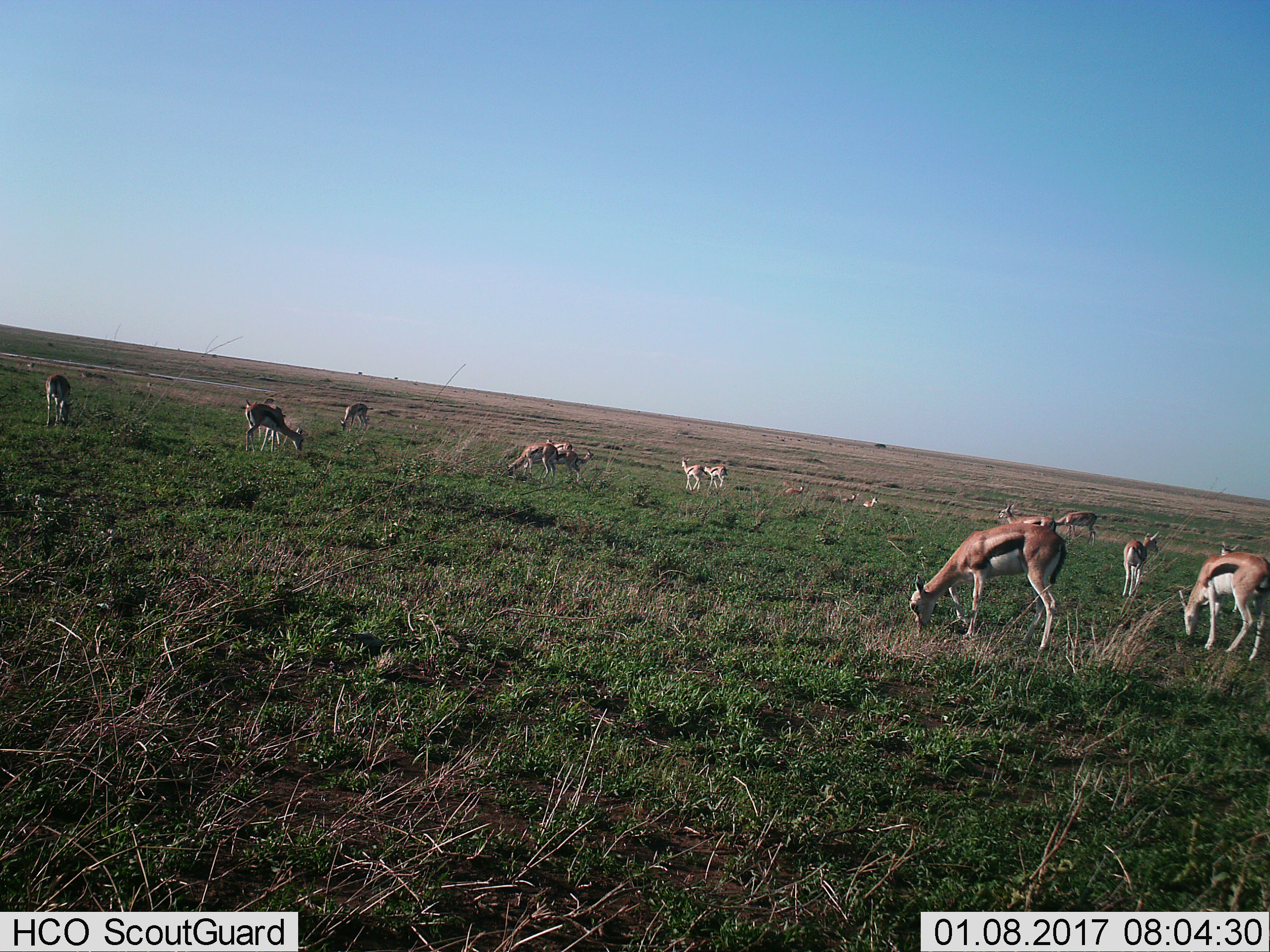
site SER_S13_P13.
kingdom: Animalia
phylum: Chordata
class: Mammalia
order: Artiodactyla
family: Bovidae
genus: Eudorcas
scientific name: Eudorcas thomsonii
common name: thomson's gazelle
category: gazellethomsons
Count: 11-50.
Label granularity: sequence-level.